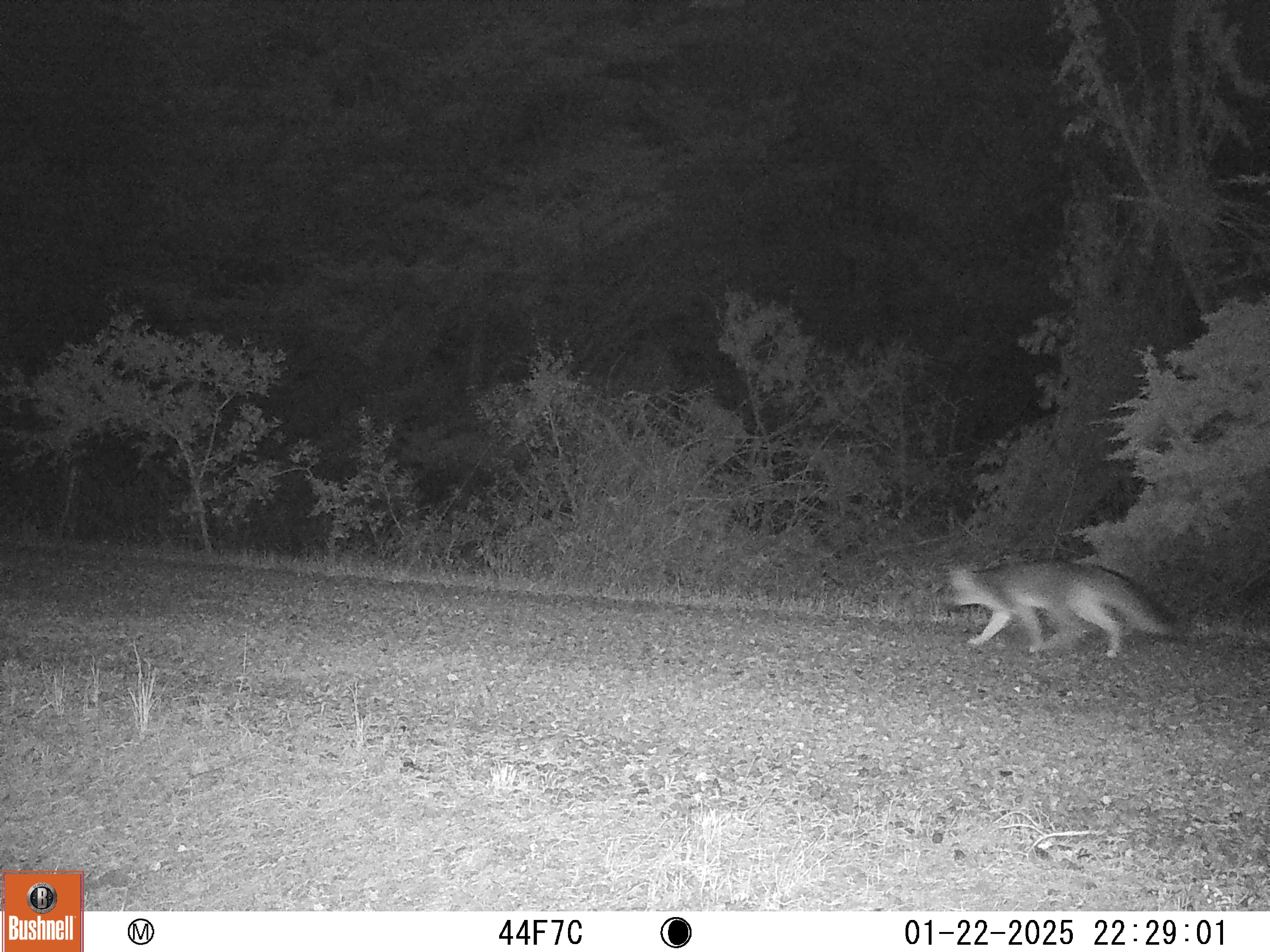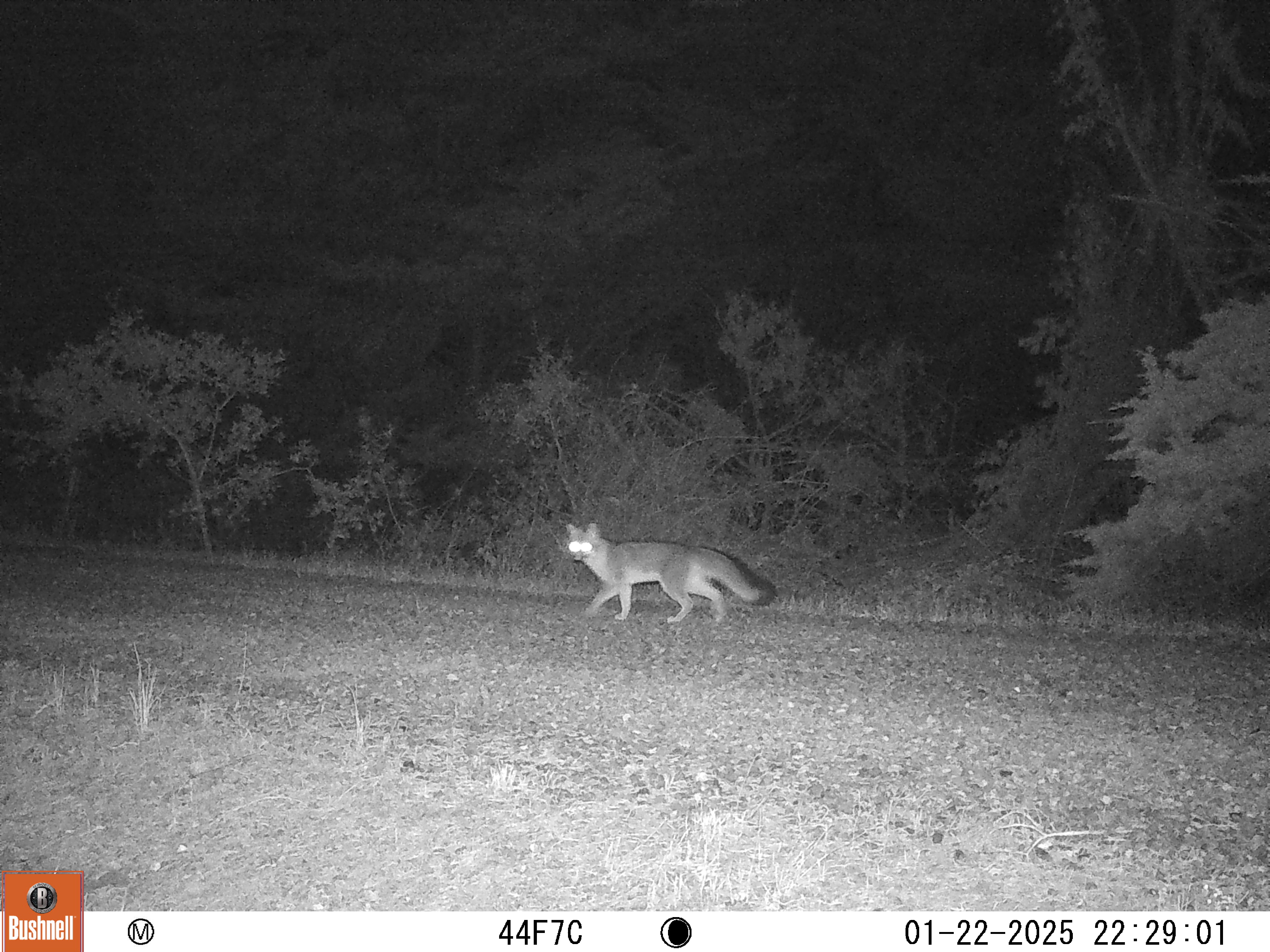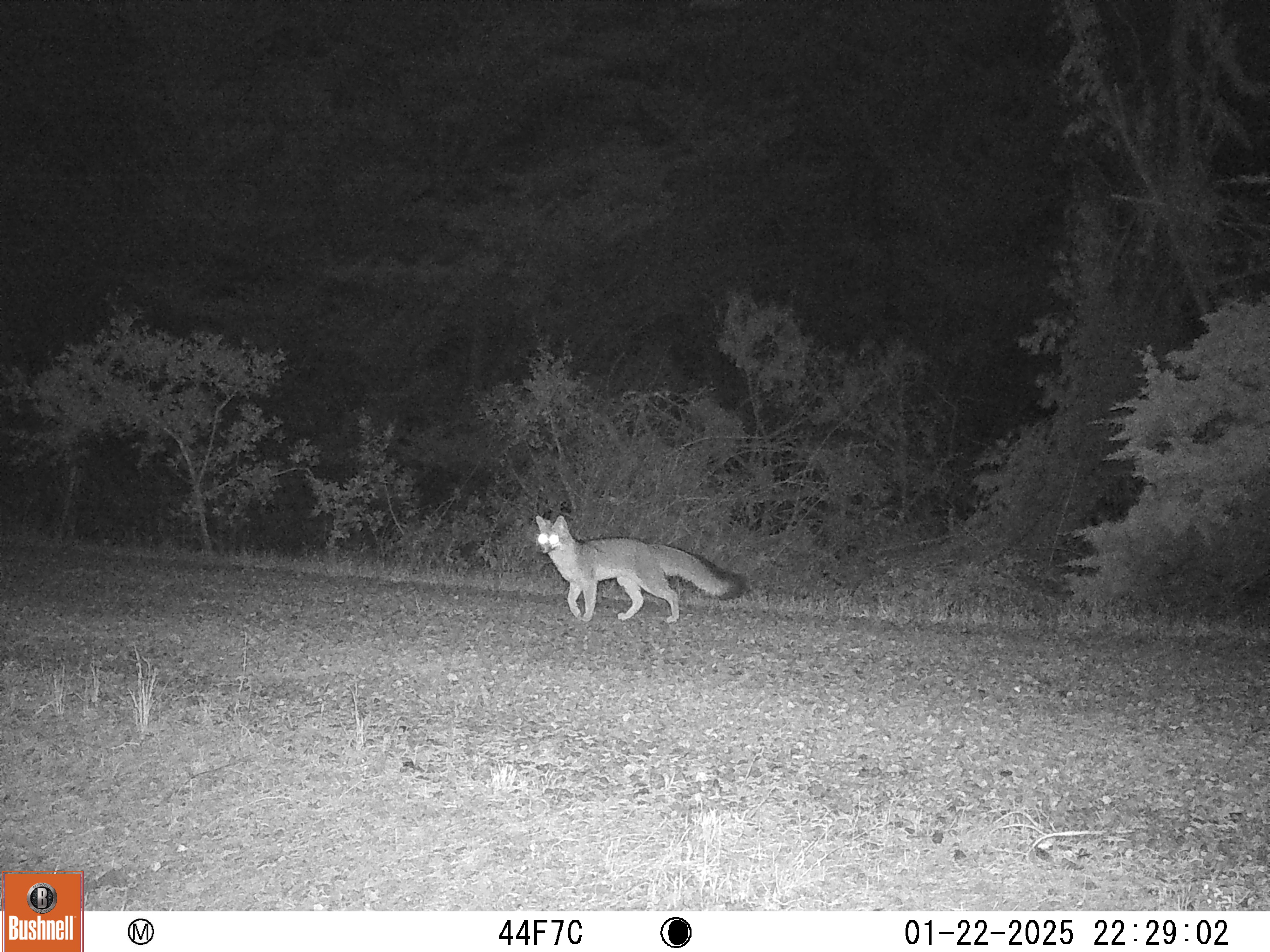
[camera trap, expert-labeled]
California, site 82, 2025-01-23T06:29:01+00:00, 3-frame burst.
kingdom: Animalia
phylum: Chordata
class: Mammalia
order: Carnivora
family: Canidae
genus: Urocyon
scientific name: Urocyon cinereoargenteus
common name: gray fox